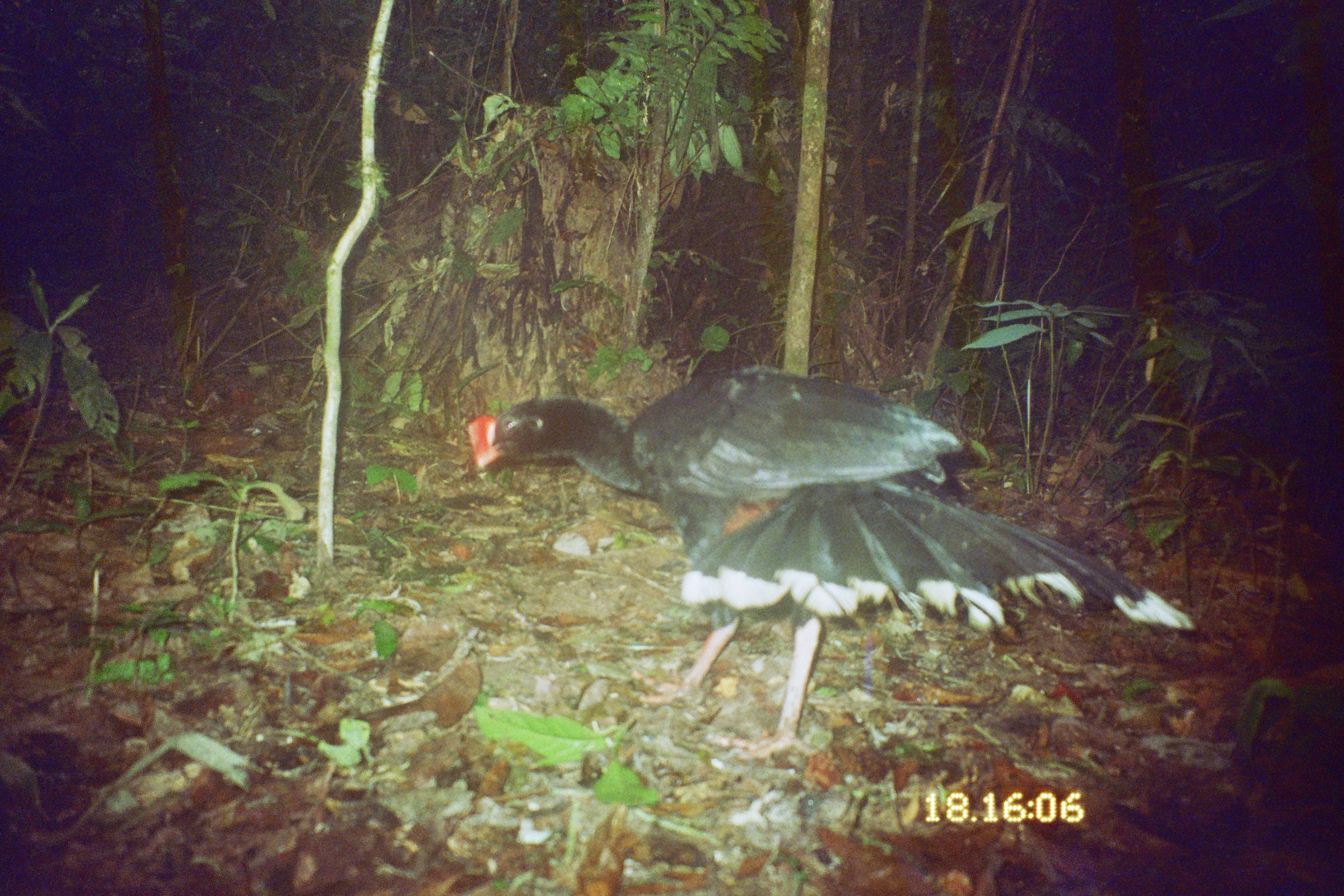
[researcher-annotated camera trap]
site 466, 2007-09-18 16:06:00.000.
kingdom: Animalia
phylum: Chordata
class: Aves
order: Galliformes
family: Cracidae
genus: Mitu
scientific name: Mitu tuberosum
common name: razor-billed curassow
Mitu tuberosum (razor-billed curassow).